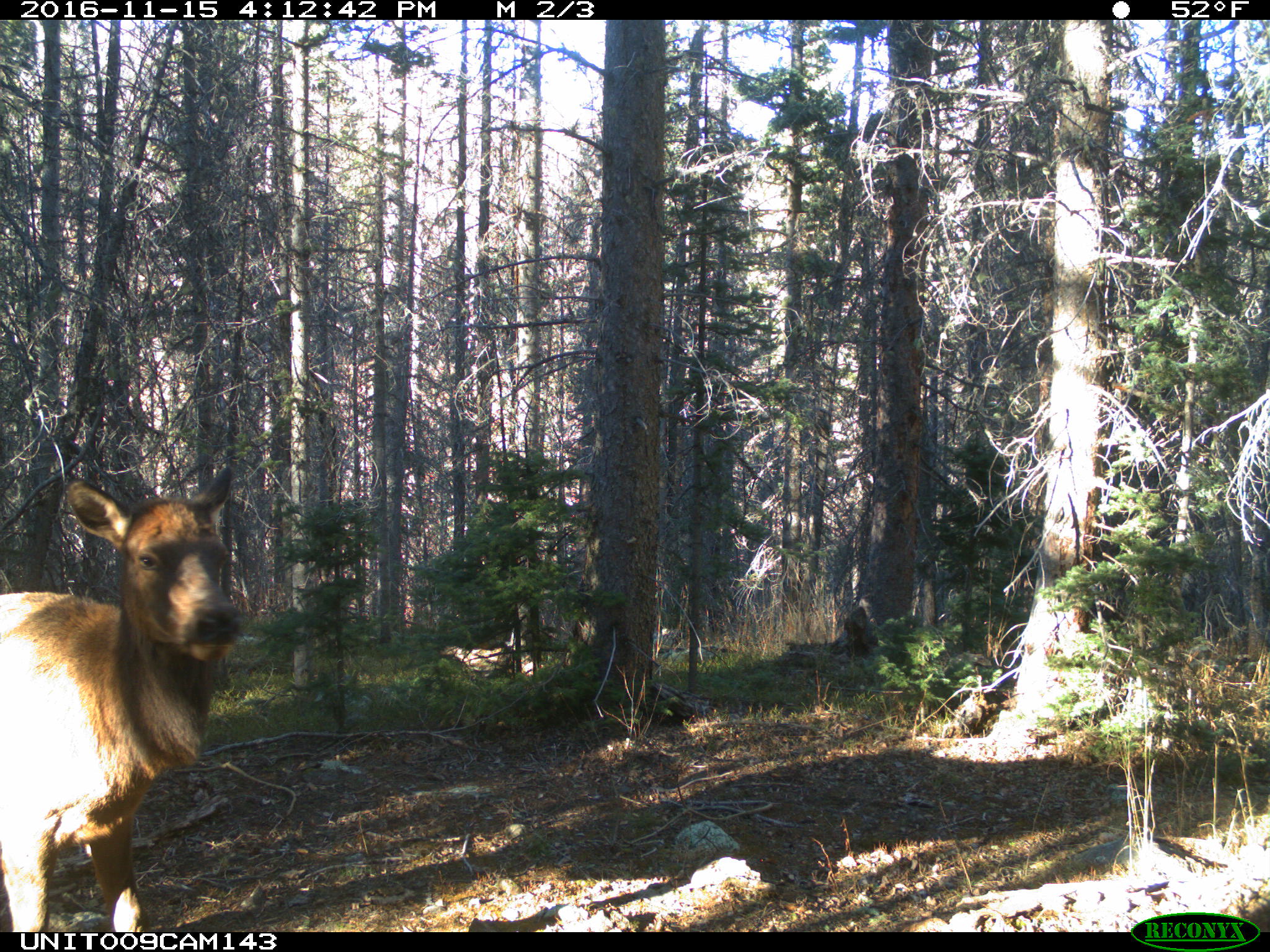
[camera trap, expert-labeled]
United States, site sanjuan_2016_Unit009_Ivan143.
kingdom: Animalia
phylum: Chordata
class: Mammalia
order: Artiodactyla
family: Cervidae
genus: Cervus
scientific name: Cervus elaphus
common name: red deer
Cervus elaphus (red deer).